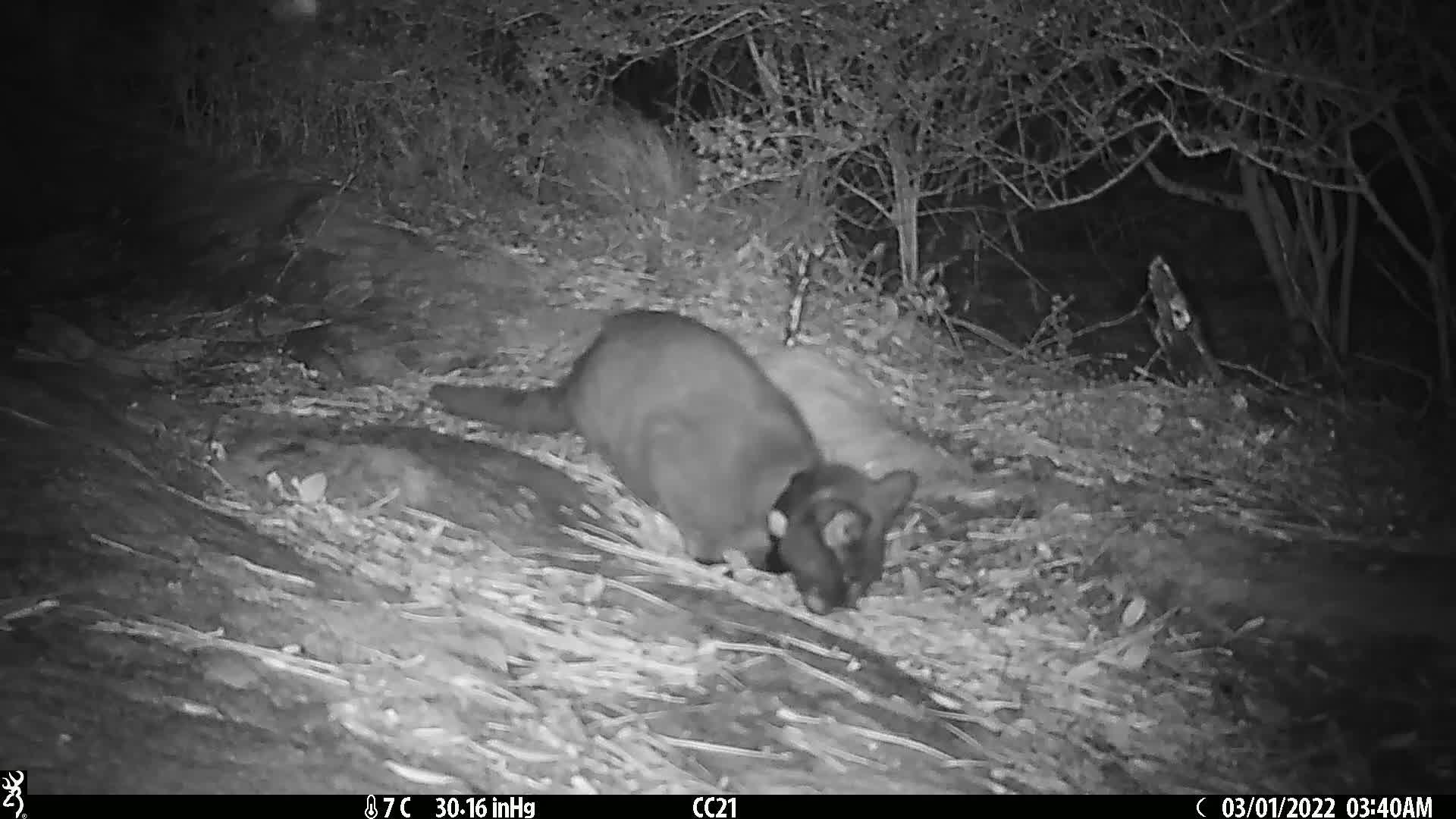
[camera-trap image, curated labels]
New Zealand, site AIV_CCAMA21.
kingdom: Animalia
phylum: Chordata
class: Mammalia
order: Carnivora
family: Felidae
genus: Felis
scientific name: Felis catus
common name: domestic cat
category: cat